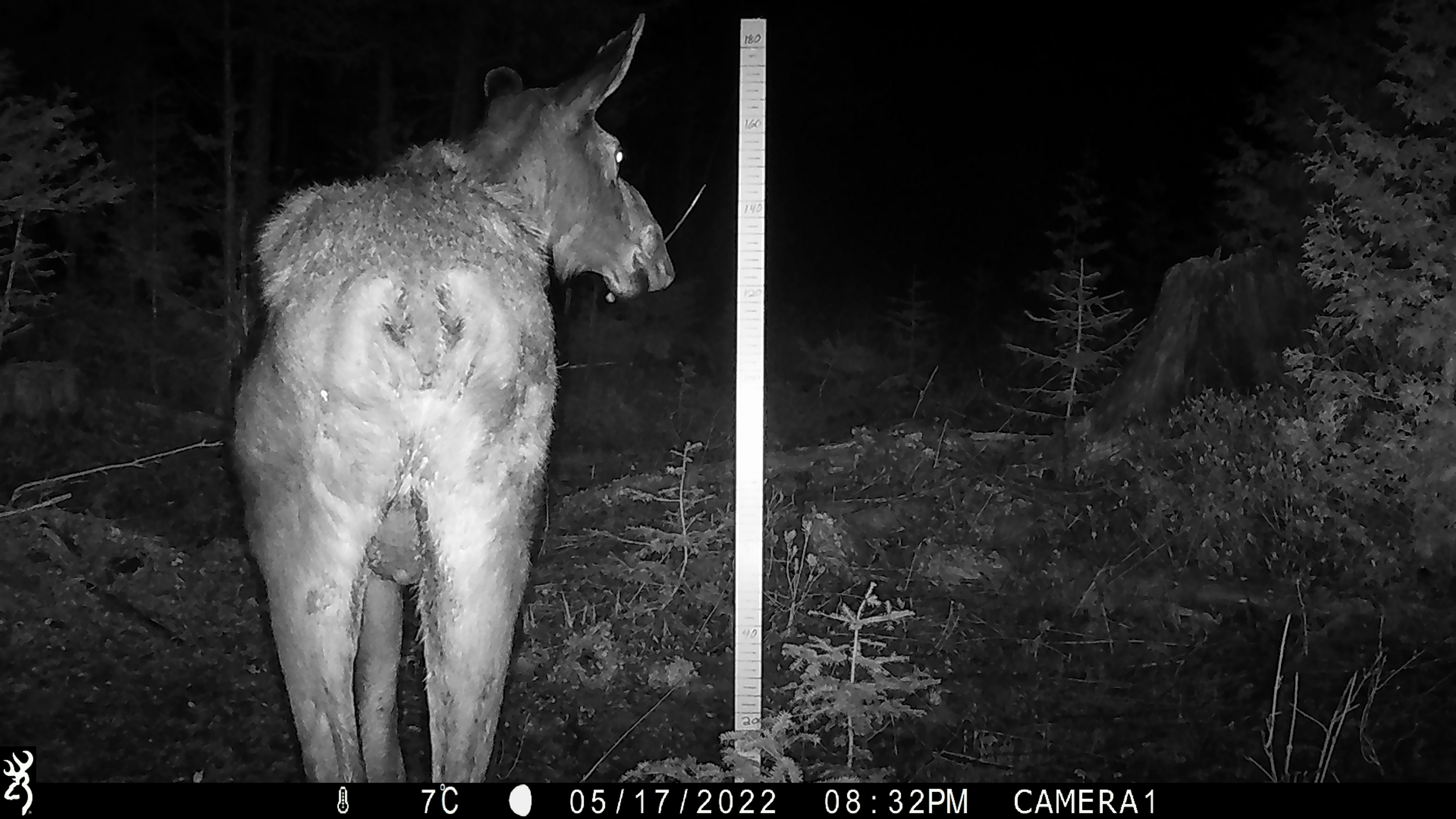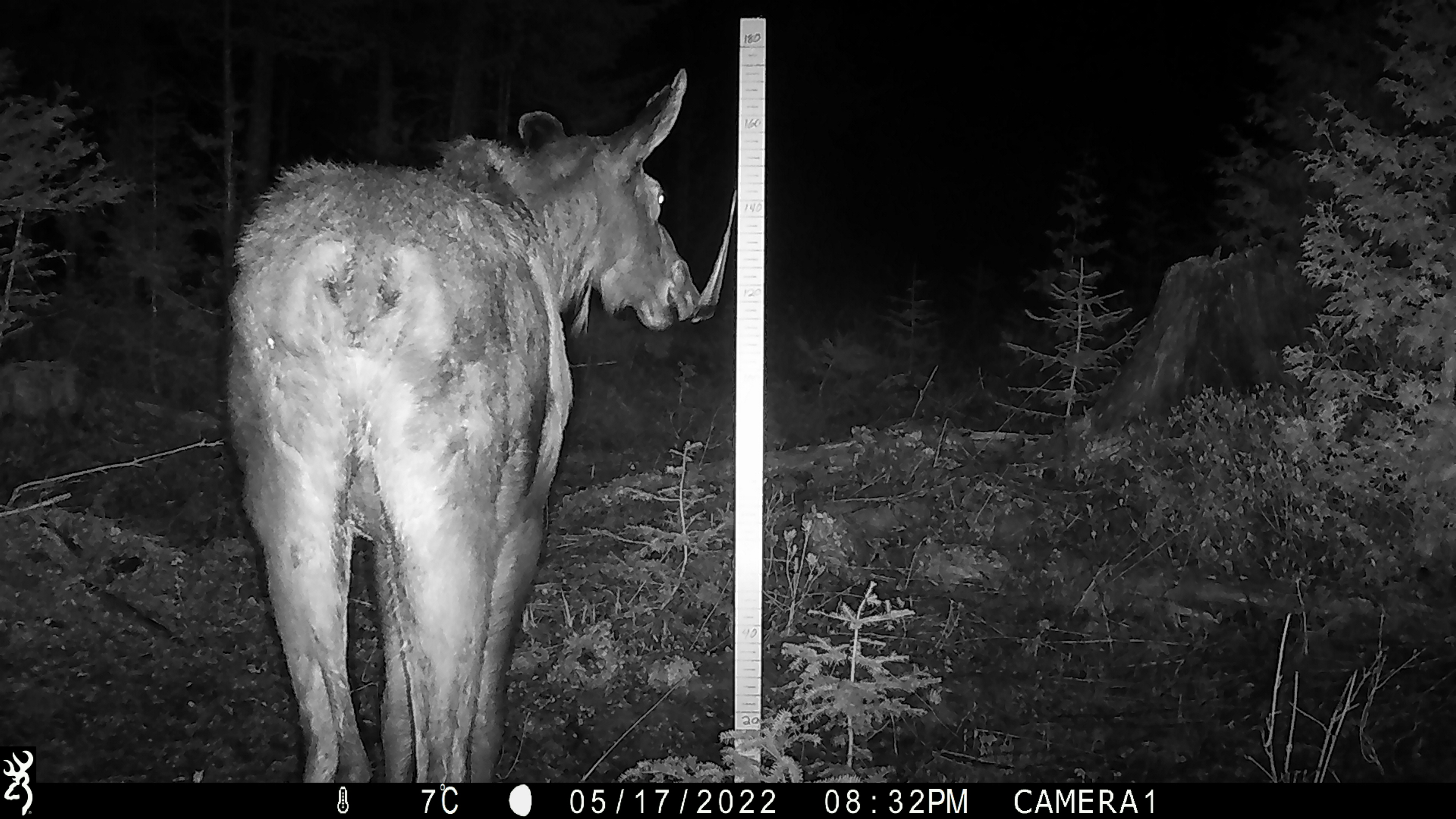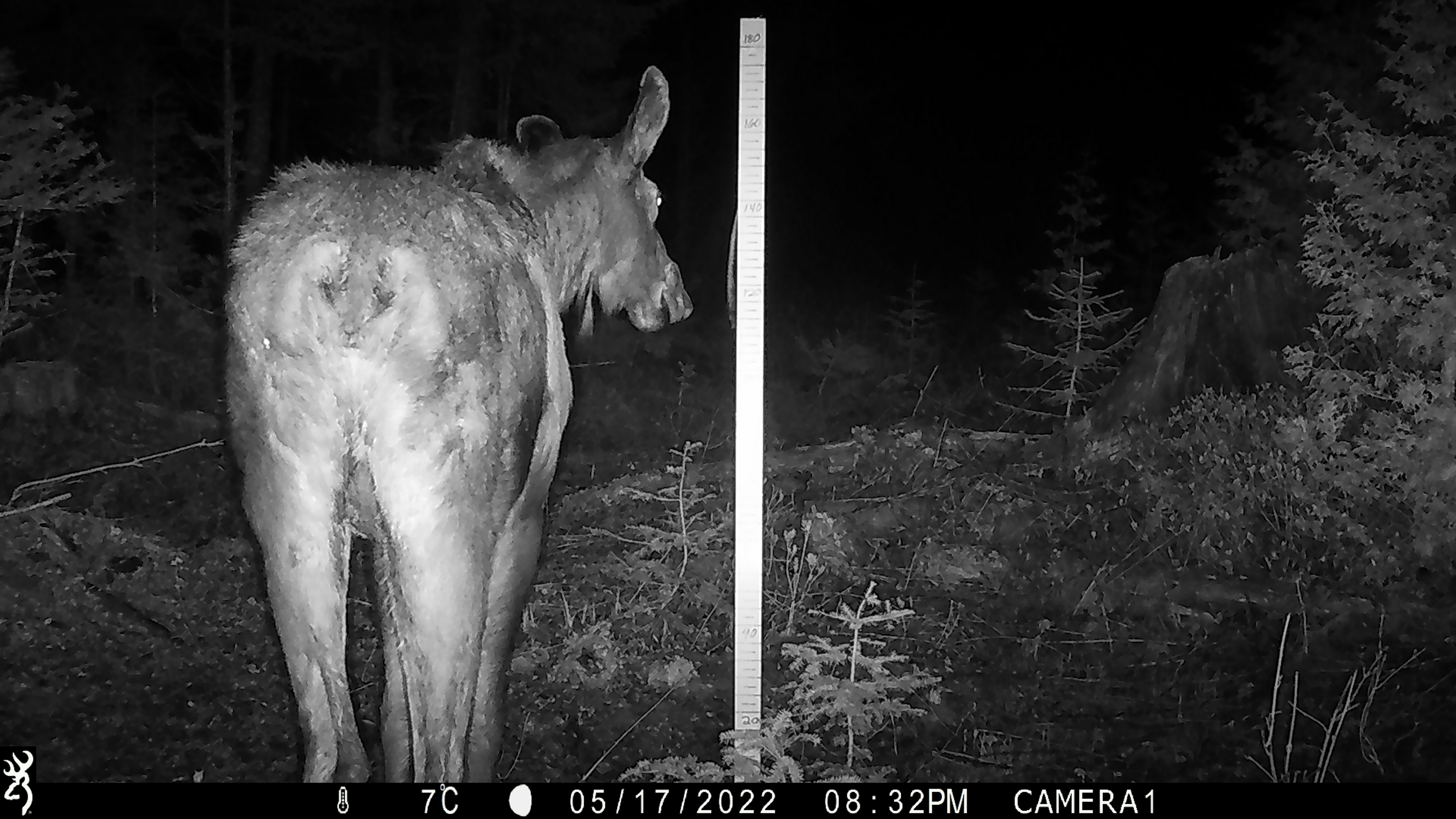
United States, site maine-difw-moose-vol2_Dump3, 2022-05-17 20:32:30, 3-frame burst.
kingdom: Animalia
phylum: Chordata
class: Mammalia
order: Artiodactyla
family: Cervidae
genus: Alces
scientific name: Alces alces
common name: moose